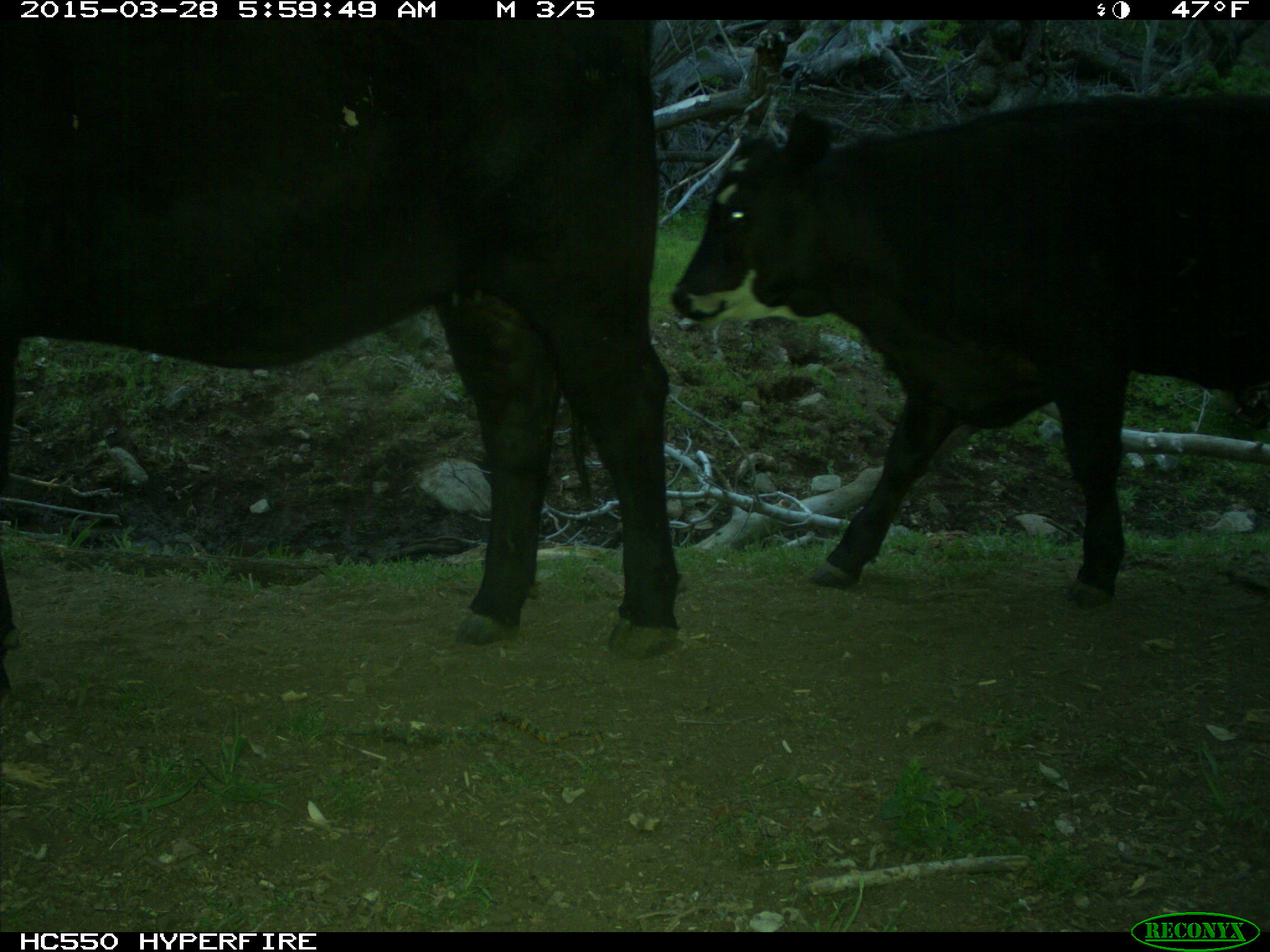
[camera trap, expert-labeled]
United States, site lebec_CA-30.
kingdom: Animalia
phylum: Chordata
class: Mammalia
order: Artiodactyla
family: Bovidae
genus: Bos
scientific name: Bos taurus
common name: domestic cow